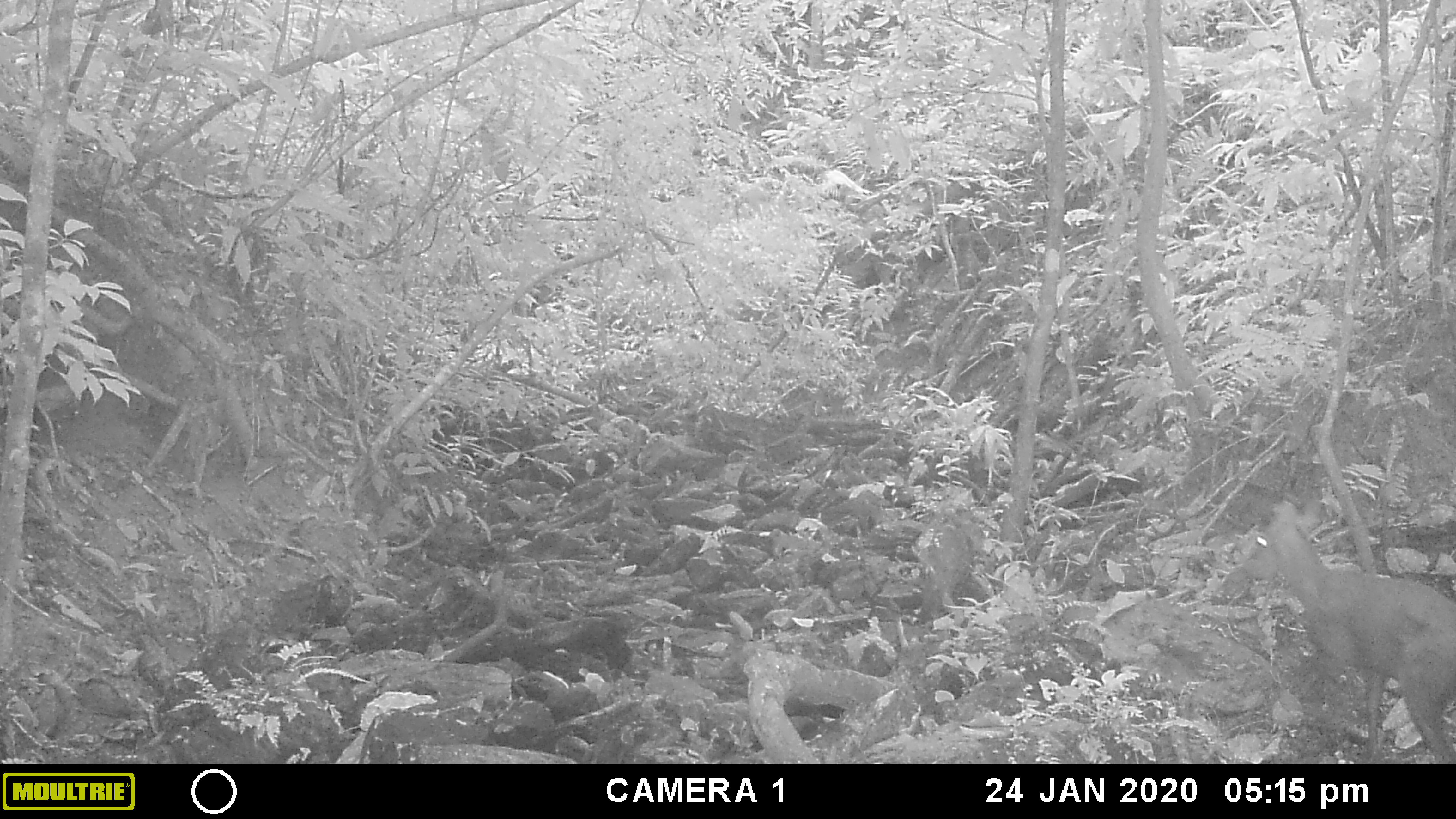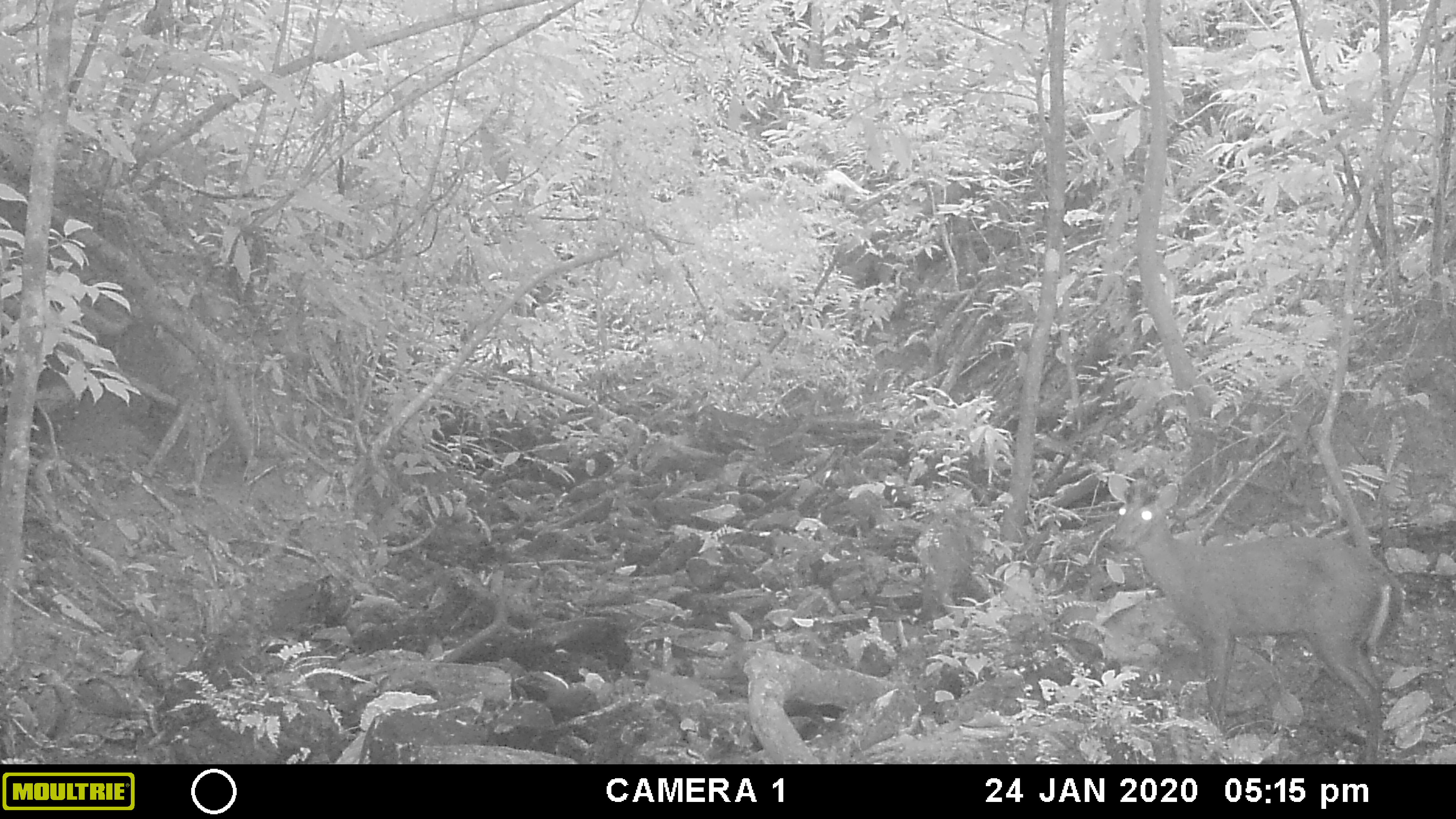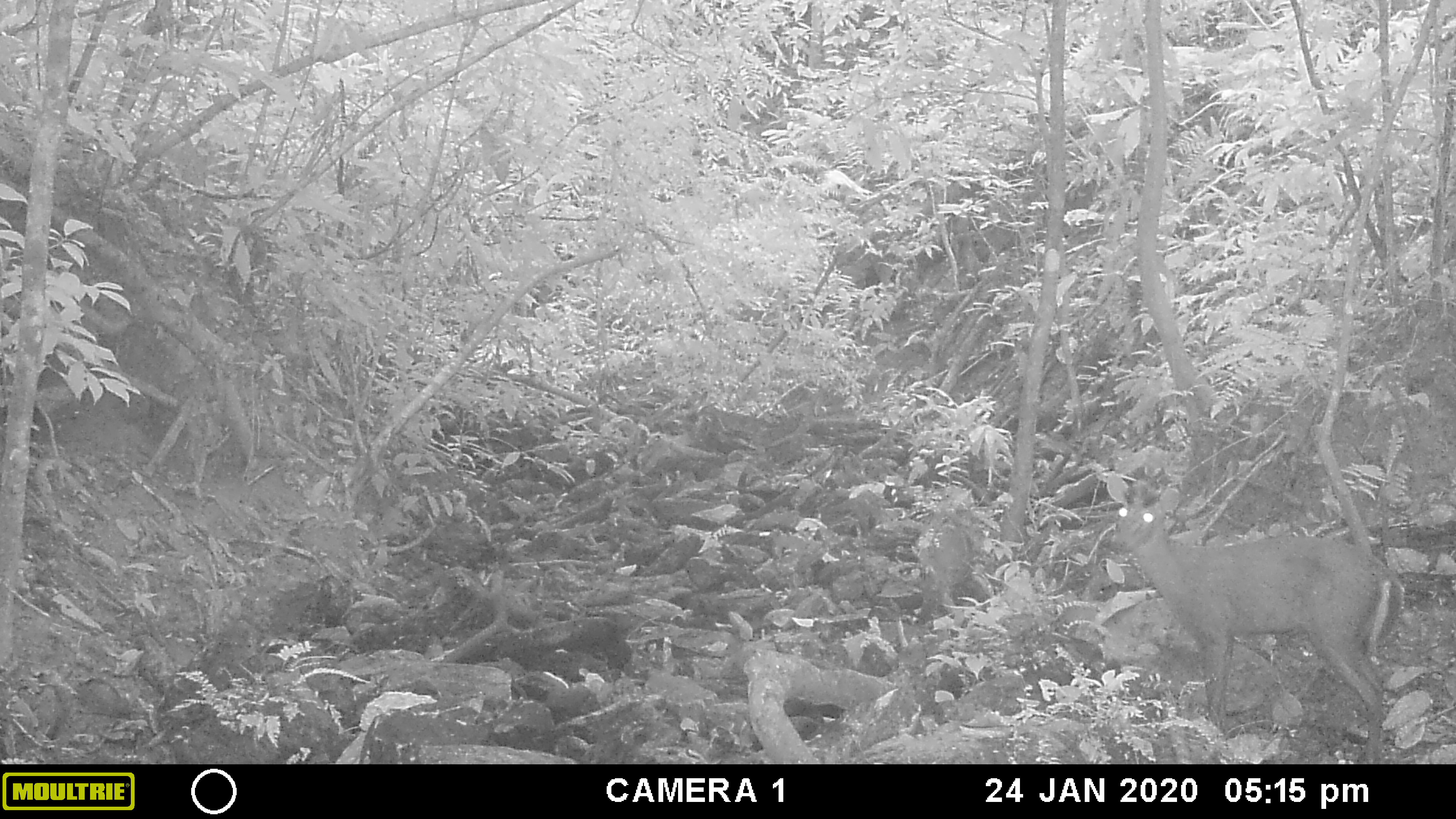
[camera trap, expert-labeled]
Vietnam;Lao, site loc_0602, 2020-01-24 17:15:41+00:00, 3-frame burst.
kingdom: Animalia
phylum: Chordata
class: Mammalia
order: Artiodactyla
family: Cervidae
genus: Muntiacus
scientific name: Muntiacus rooseveltorum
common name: roosevelt's muntjac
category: roosevelts muntjac group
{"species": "roosevelts muntjac group (roosevelt's muntjac) (Muntiacus rooseveltorum)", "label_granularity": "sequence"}